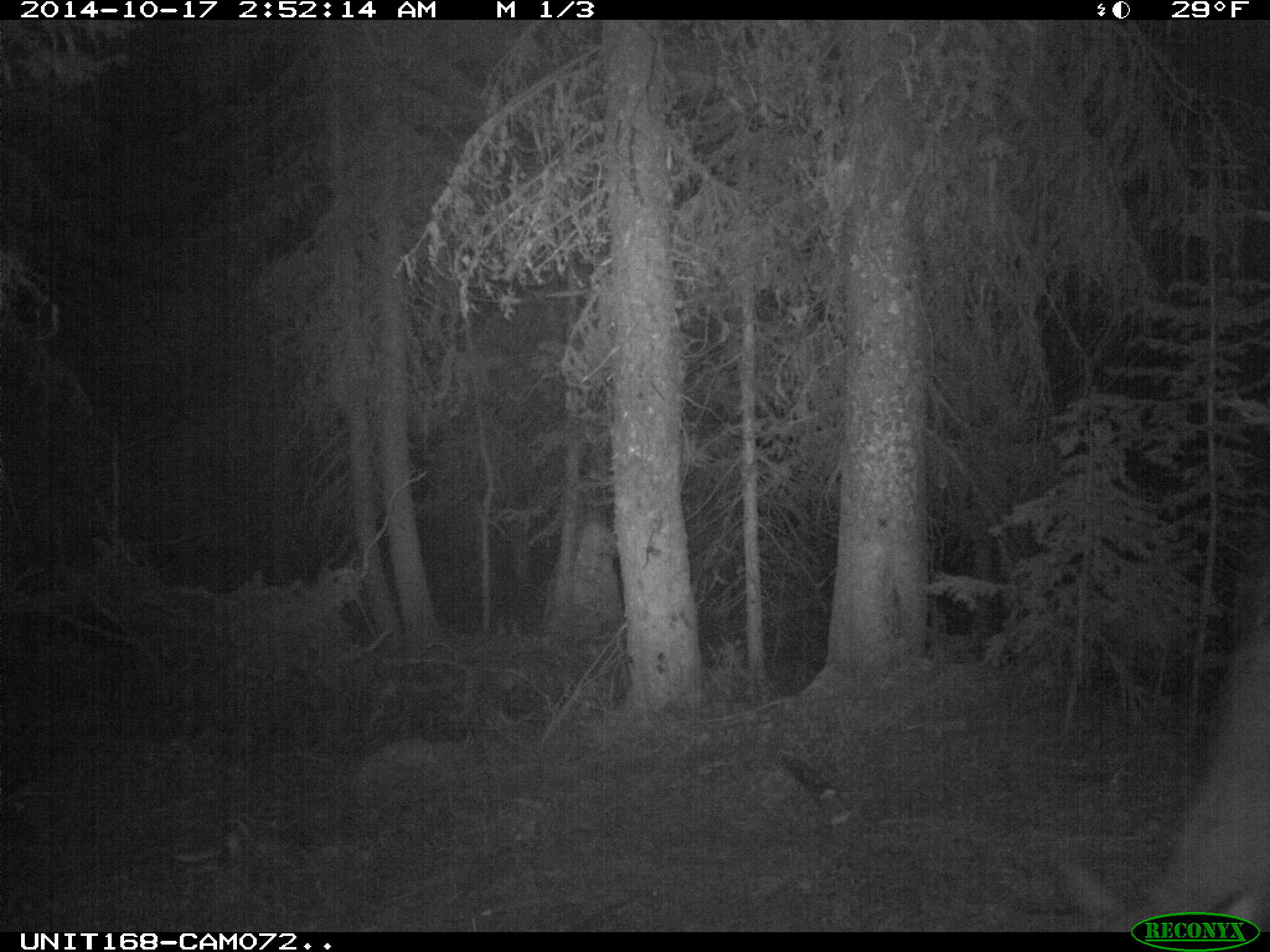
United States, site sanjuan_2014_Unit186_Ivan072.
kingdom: Animalia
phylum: Chordata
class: Mammalia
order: Artiodactyla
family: Cervidae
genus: Cervus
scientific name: Cervus elaphus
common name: red deer